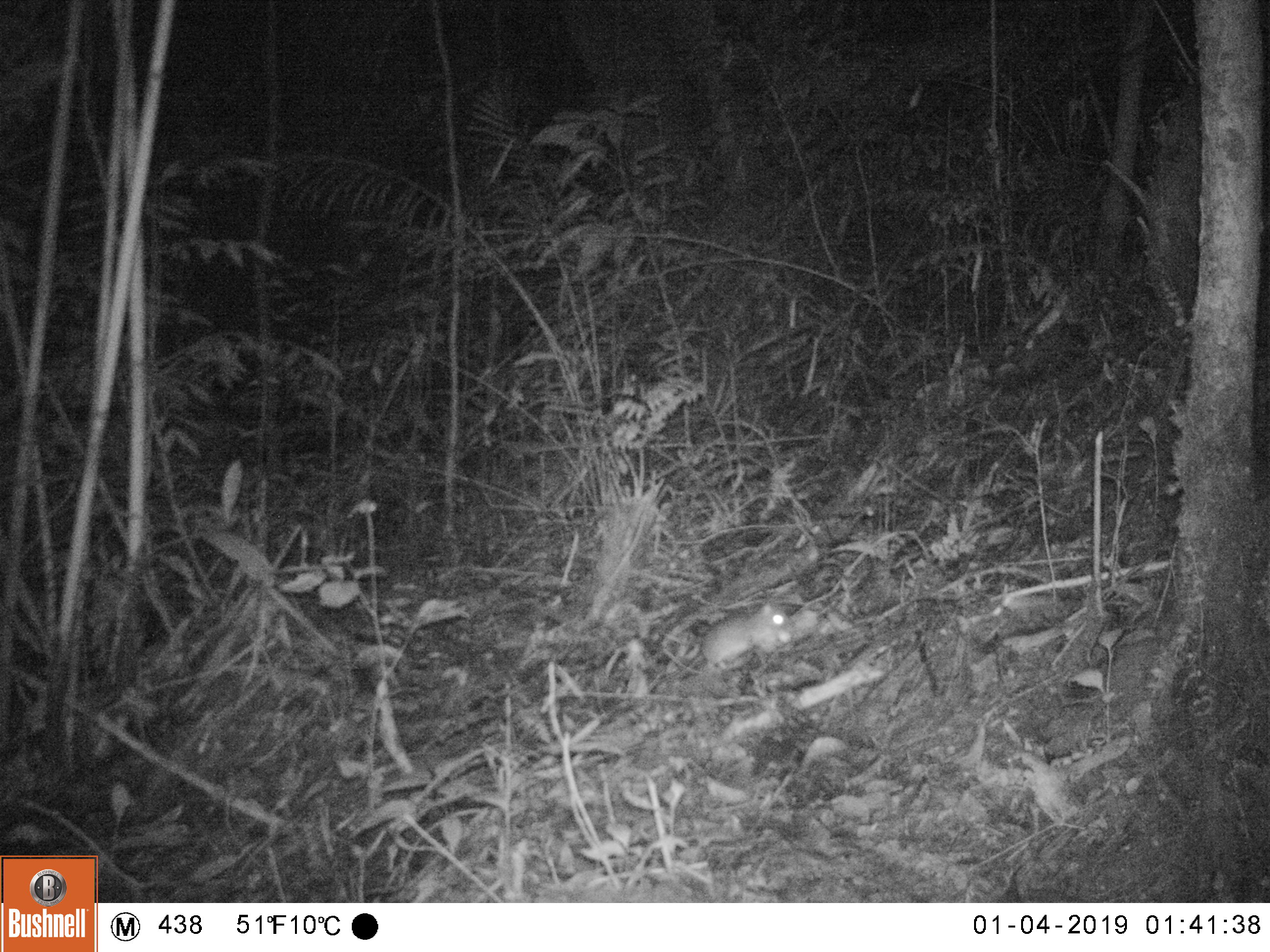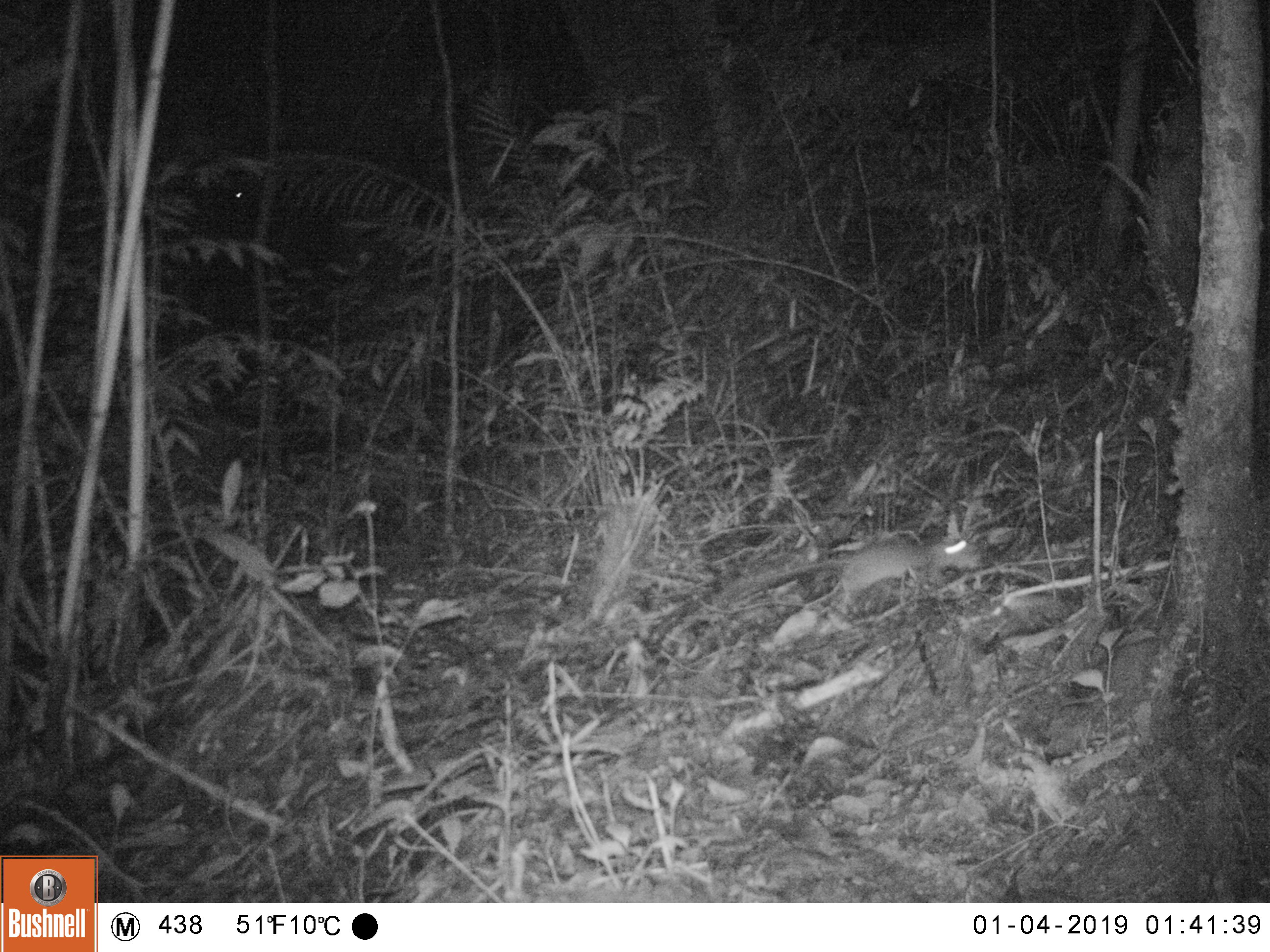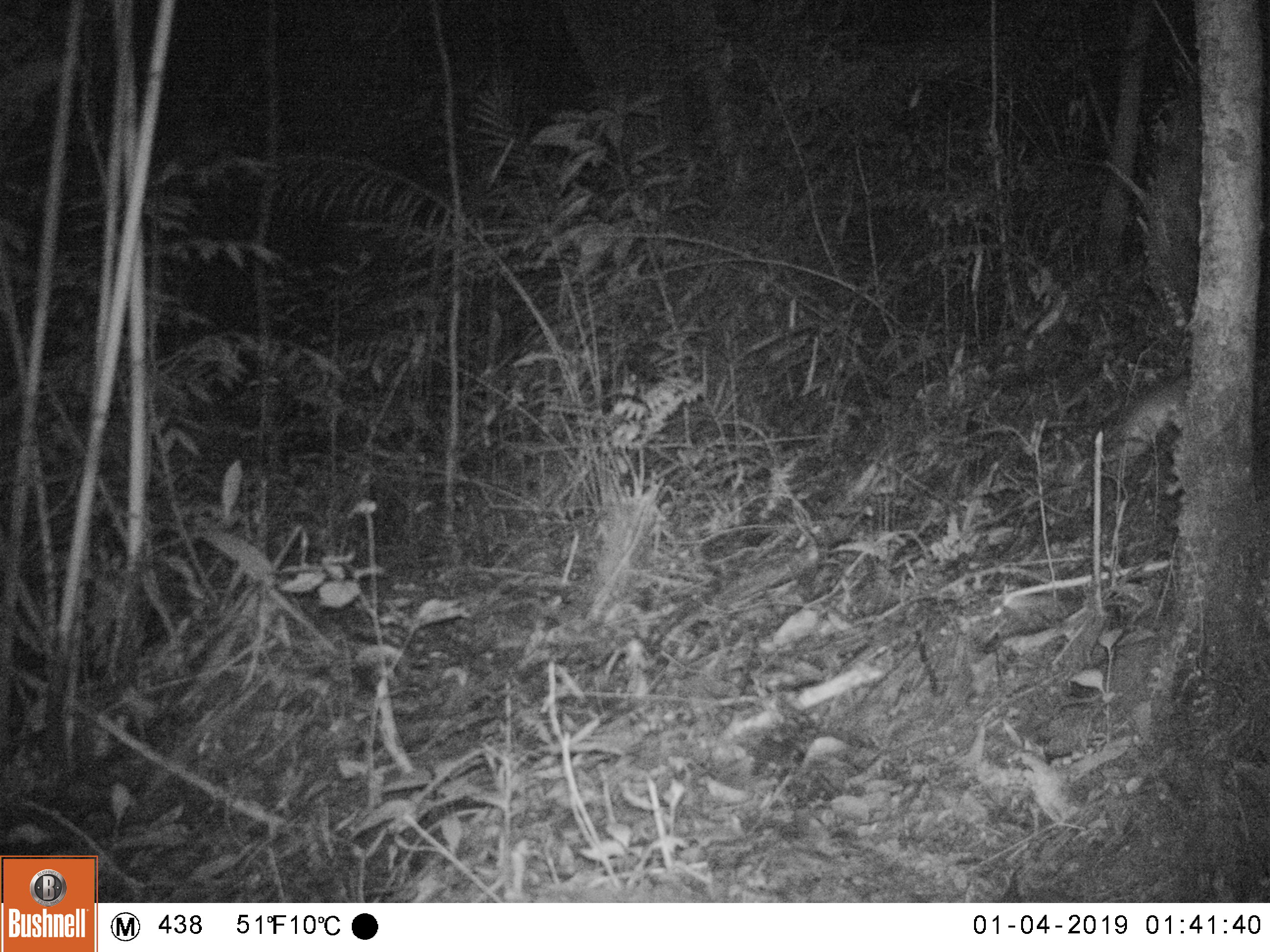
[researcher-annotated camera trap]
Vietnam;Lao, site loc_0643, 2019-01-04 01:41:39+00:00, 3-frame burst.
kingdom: Animalia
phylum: Chordata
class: Mammalia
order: Rodentia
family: Muridae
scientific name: Muridae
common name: old-world mice and rats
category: unidentified murid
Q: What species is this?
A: Unidentified murid (old-world mice and rats) (Muridae).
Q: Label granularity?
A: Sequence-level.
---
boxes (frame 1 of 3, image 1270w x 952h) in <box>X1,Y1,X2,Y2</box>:
unidentified murid: <box>699,600,792,674</box>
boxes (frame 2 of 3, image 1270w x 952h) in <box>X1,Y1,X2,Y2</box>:
unidentified murid: <box>771,539,983,606</box>